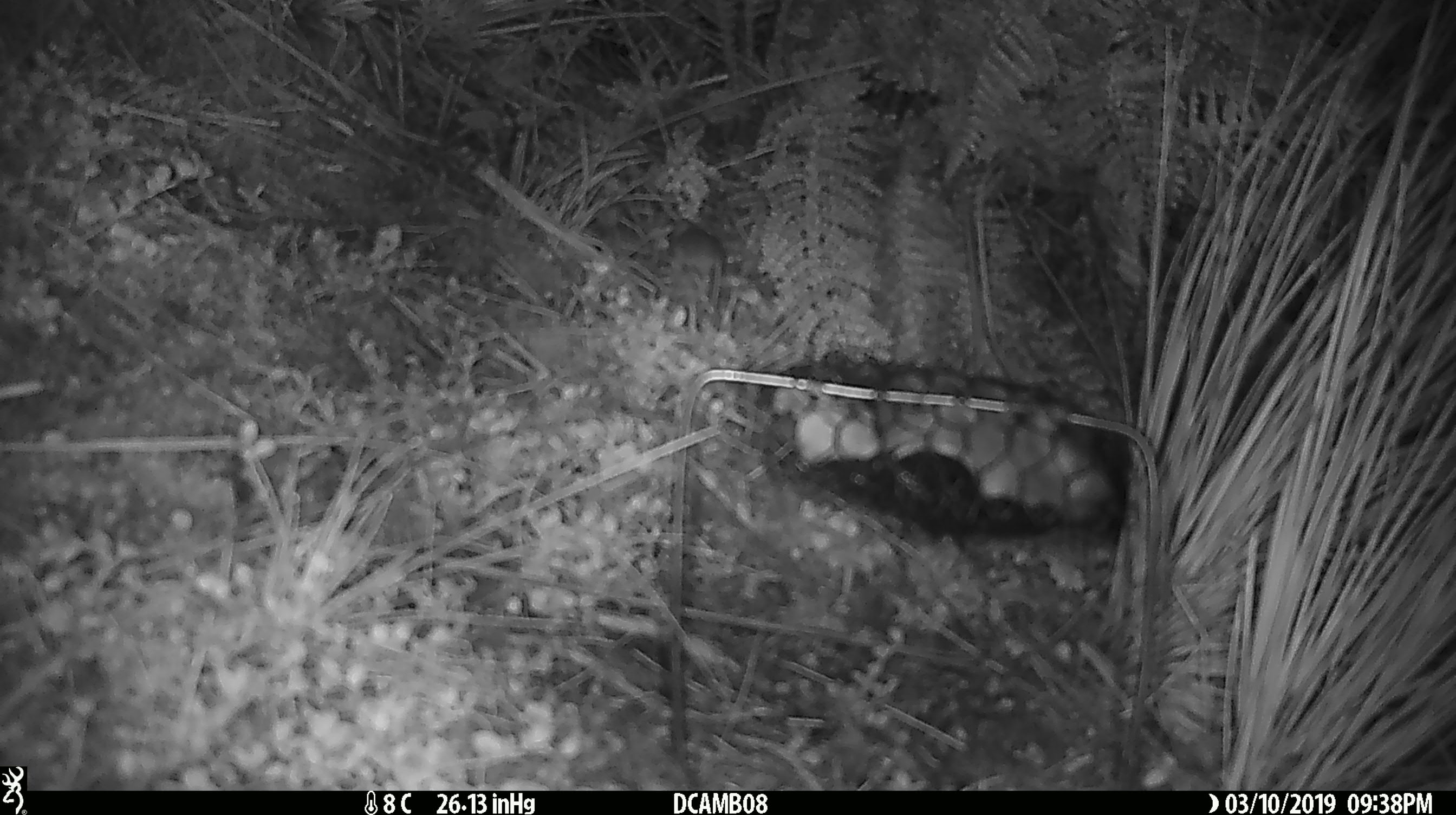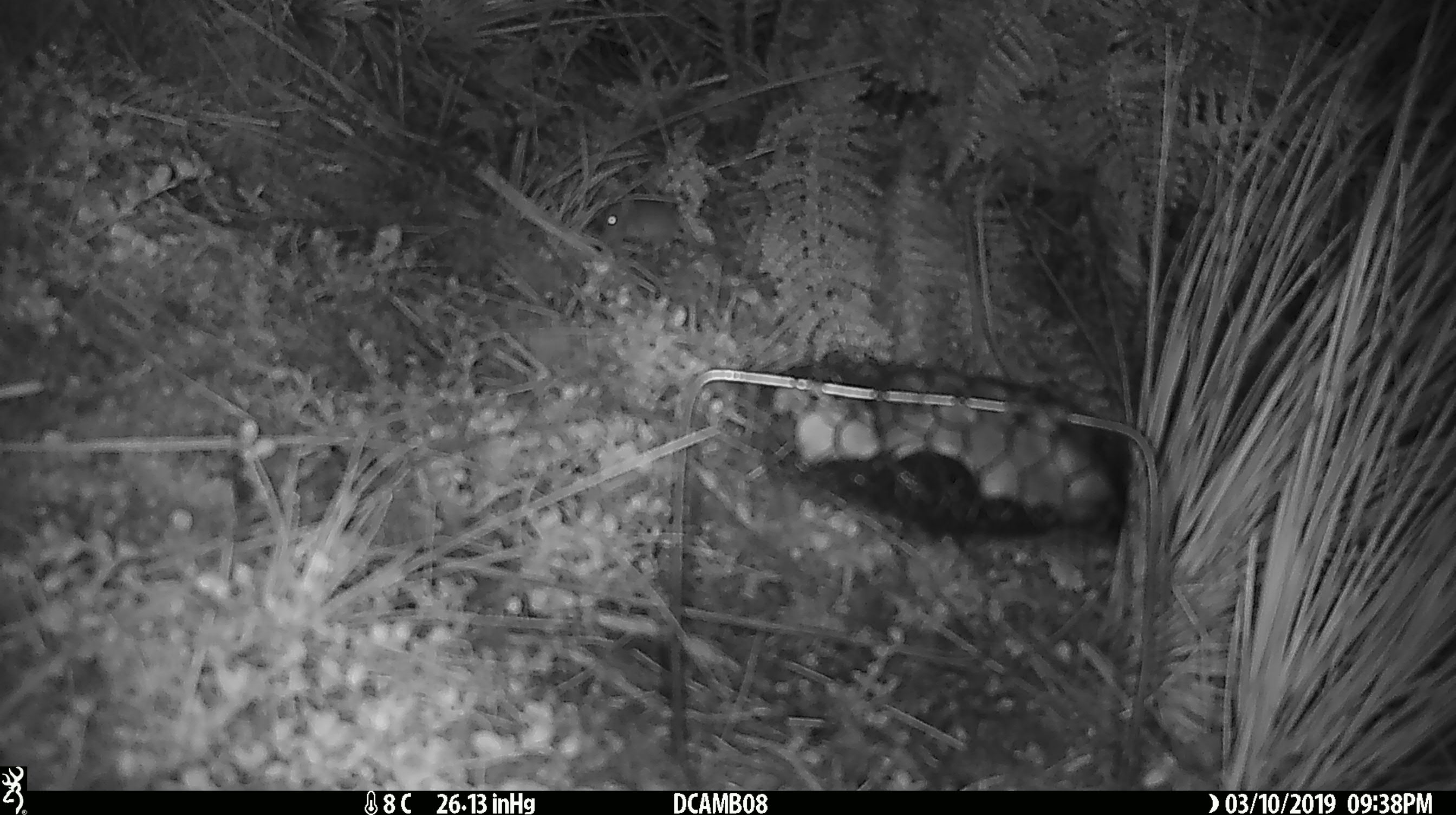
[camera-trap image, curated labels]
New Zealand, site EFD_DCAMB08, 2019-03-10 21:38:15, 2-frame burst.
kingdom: Animalia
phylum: Chordata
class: Mammalia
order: Rodentia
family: Muridae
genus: Mus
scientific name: Mus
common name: mouse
Mouse (Mus).